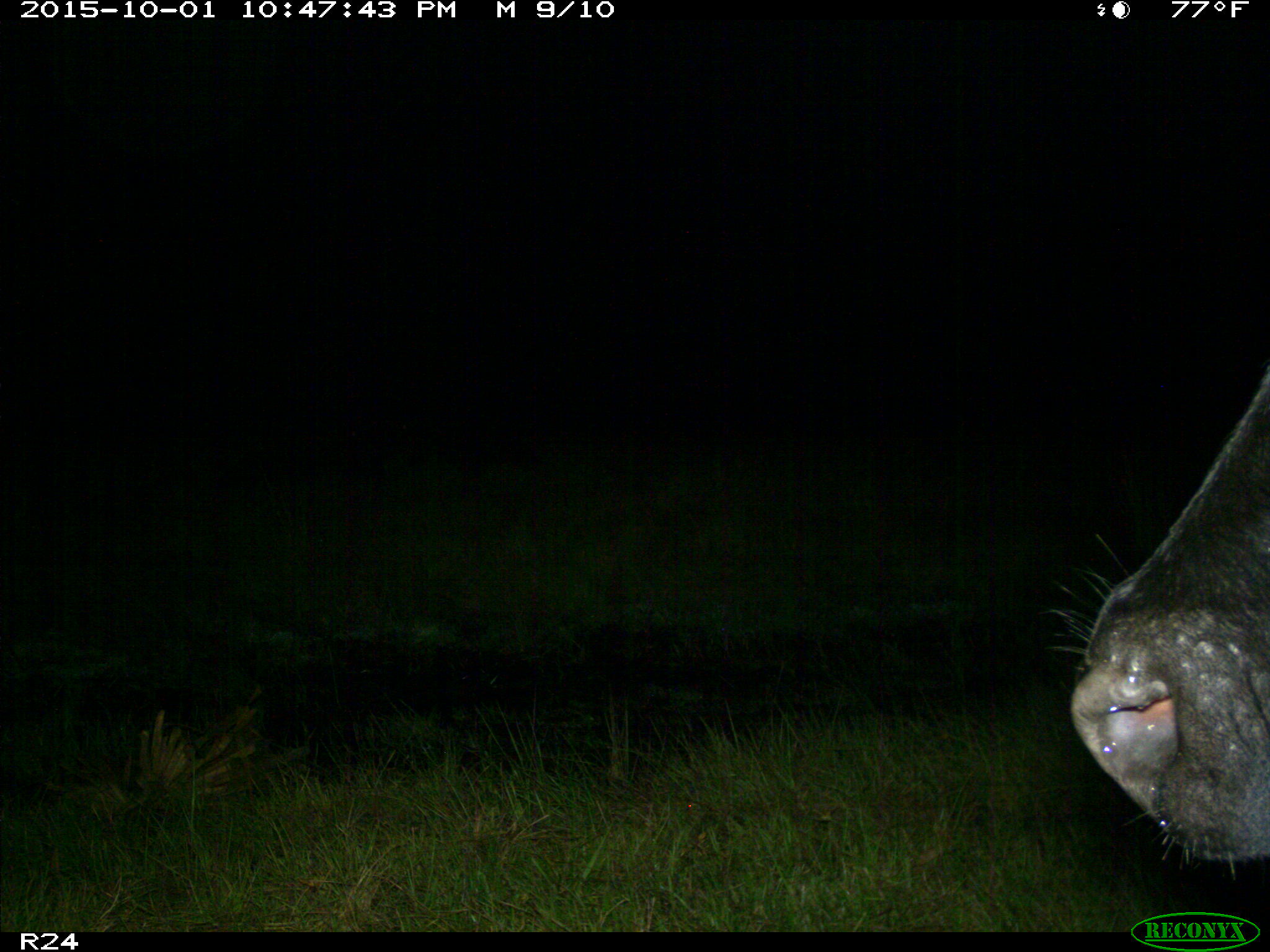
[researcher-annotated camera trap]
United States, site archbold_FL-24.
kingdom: Animalia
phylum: Chordata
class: Mammalia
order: Artiodactyla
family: Bovidae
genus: Bos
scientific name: Bos taurus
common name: domestic cow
Bos taurus (domestic cow).